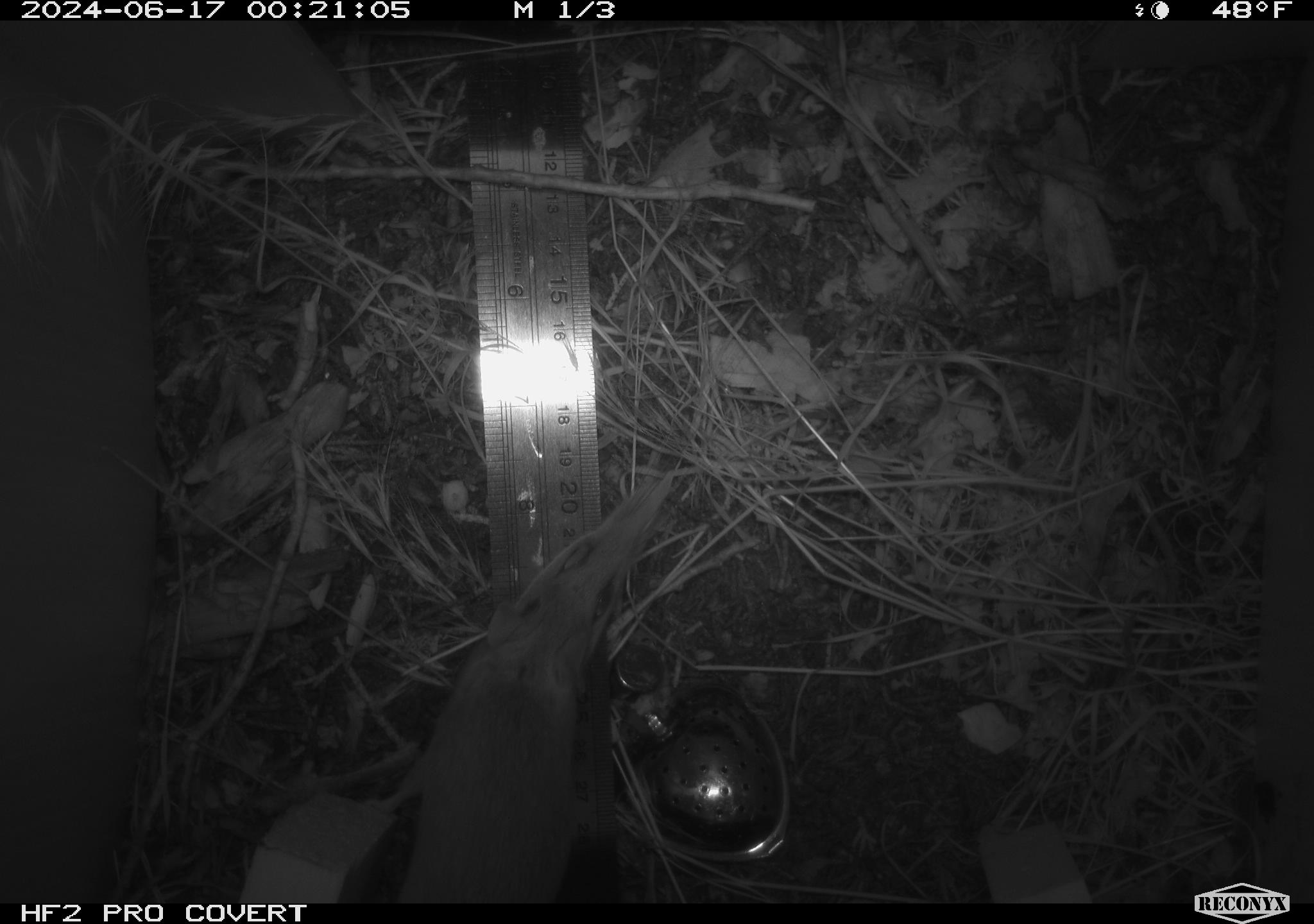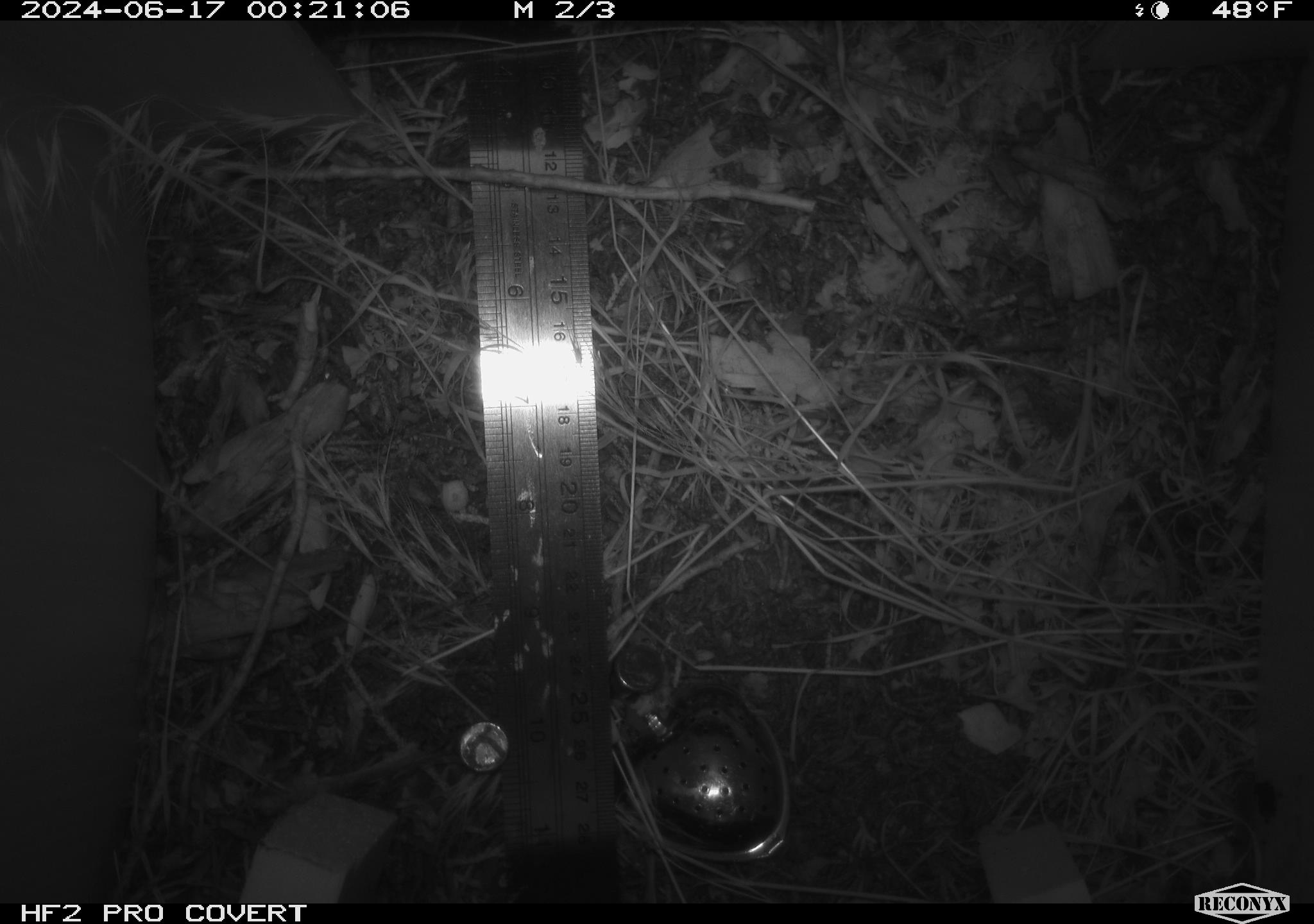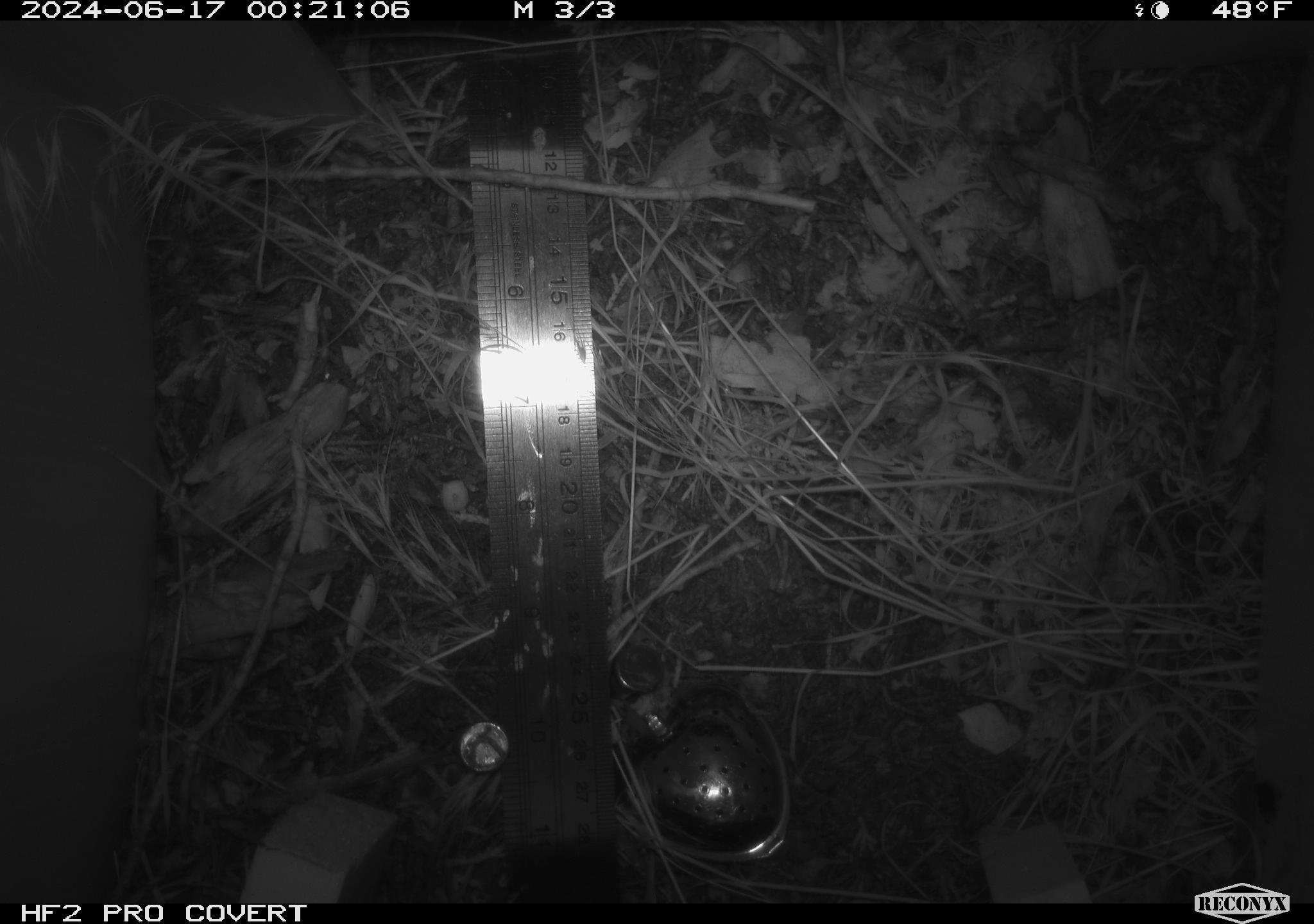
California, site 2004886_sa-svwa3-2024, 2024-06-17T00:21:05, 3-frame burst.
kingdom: Animalia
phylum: Chordata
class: Mammalia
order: Rodentia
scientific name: Rodentia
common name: mouse species